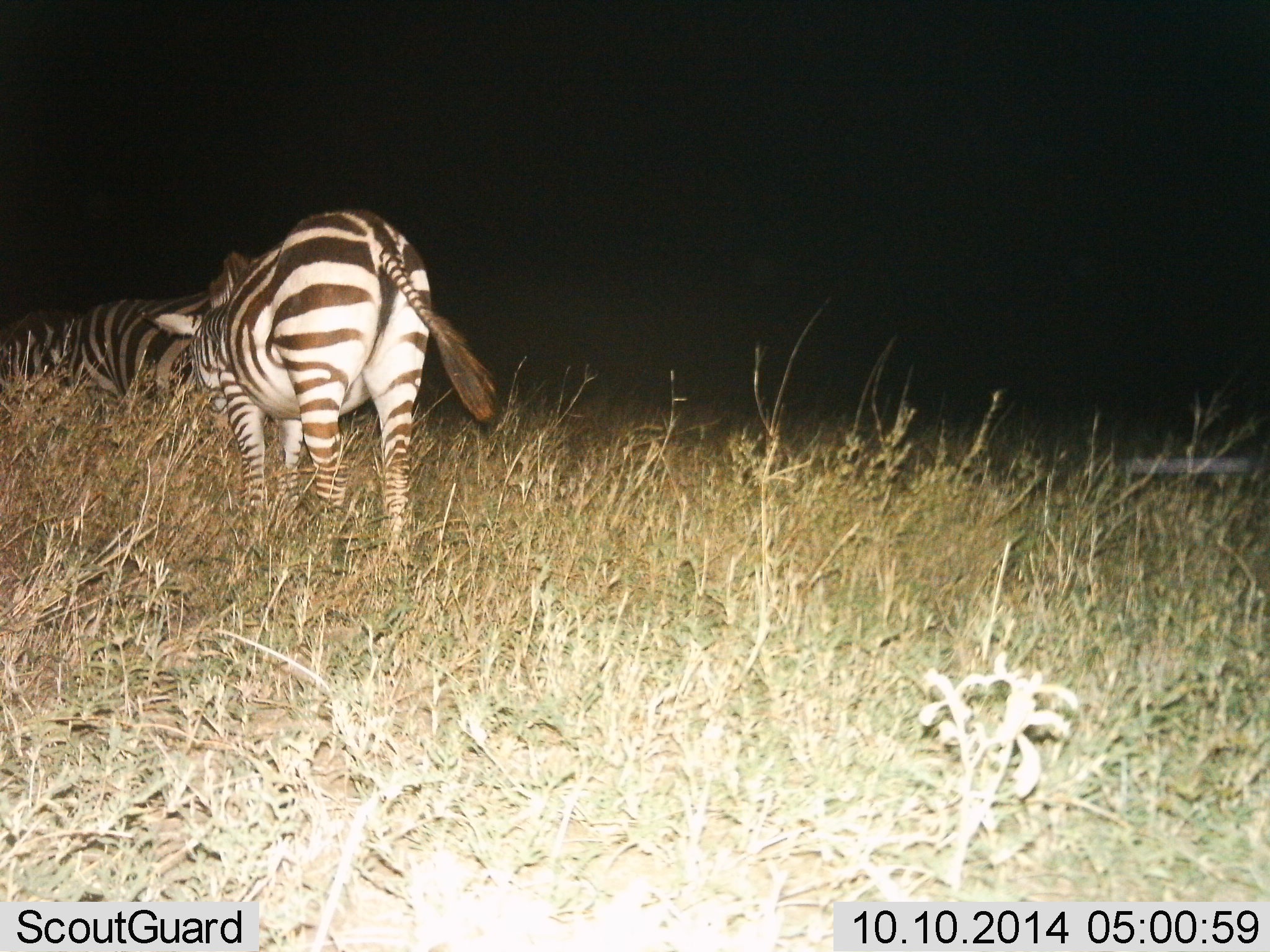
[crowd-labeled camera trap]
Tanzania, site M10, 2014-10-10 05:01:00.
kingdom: Animalia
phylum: Chordata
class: Mammalia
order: Perissodactyla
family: Equidae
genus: Equus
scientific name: Equus quagga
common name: plains zebra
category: zebra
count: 2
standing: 30%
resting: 10%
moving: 10%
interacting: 0%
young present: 0%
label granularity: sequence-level